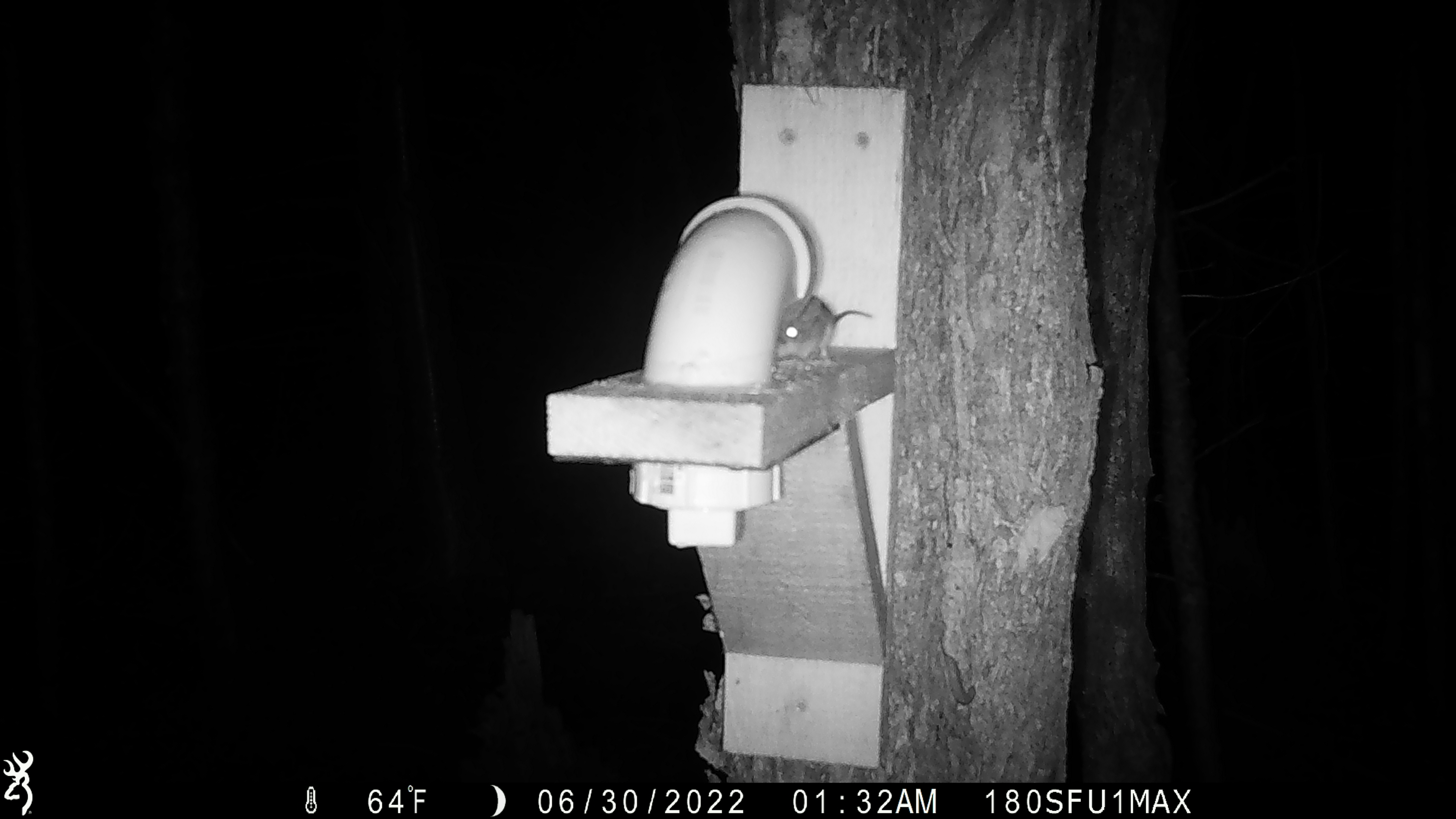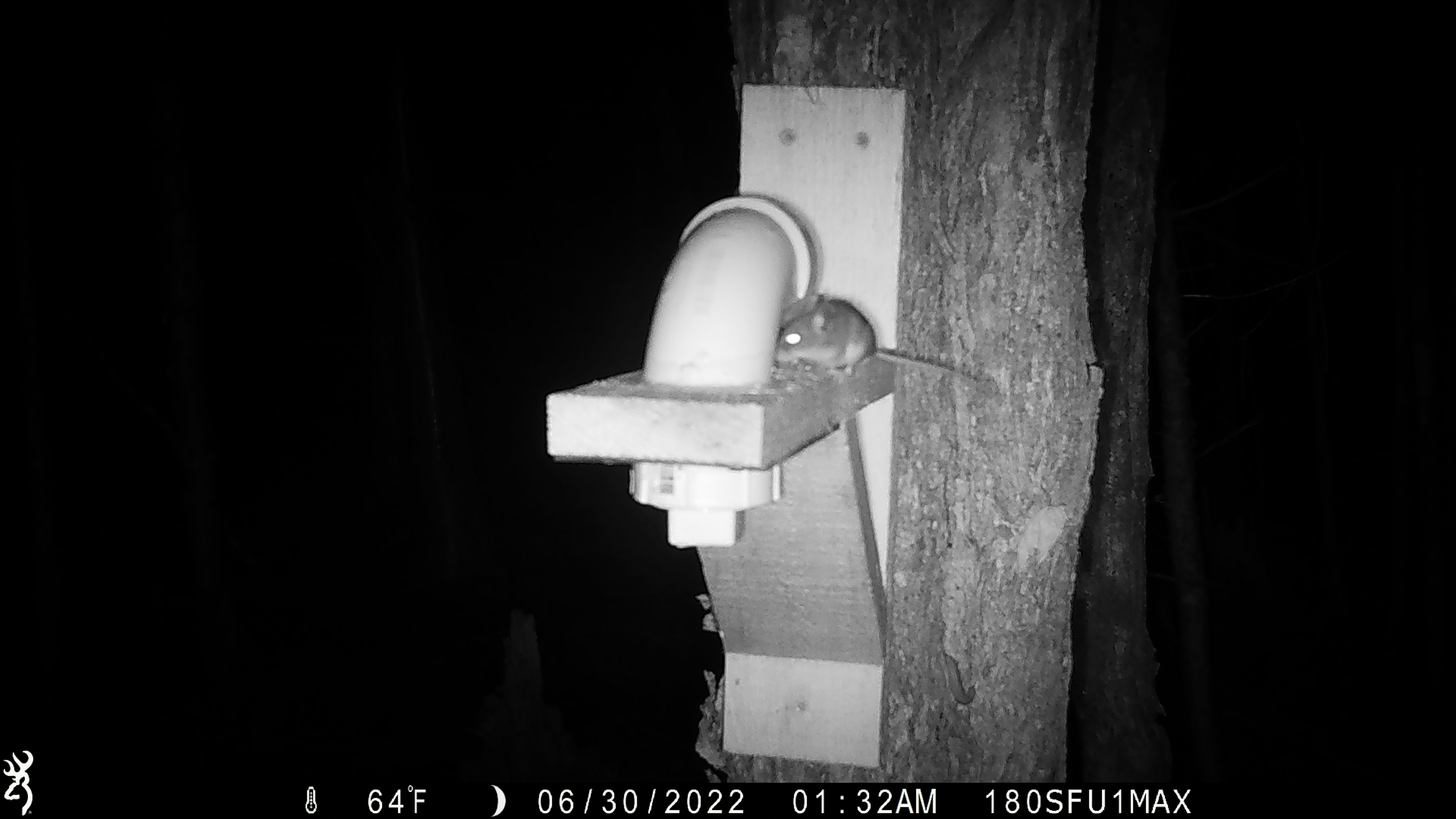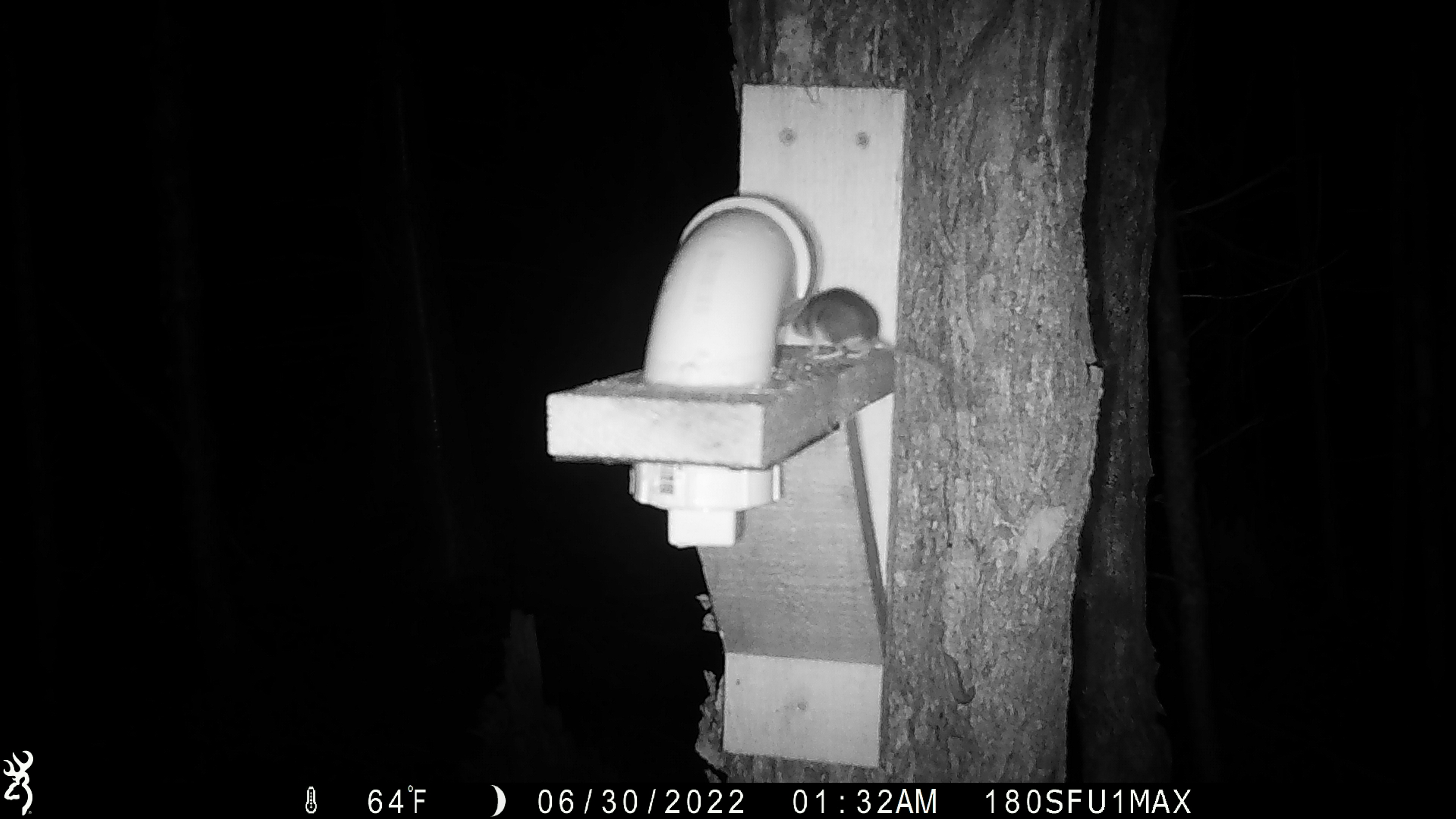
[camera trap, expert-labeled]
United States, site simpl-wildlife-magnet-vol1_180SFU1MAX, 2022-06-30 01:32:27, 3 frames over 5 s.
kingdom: Animalia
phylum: Chordata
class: Mammalia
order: Rodentia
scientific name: Rodentia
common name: mouse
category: mouse sp.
Mouse sp. (mouse) (Rodentia).